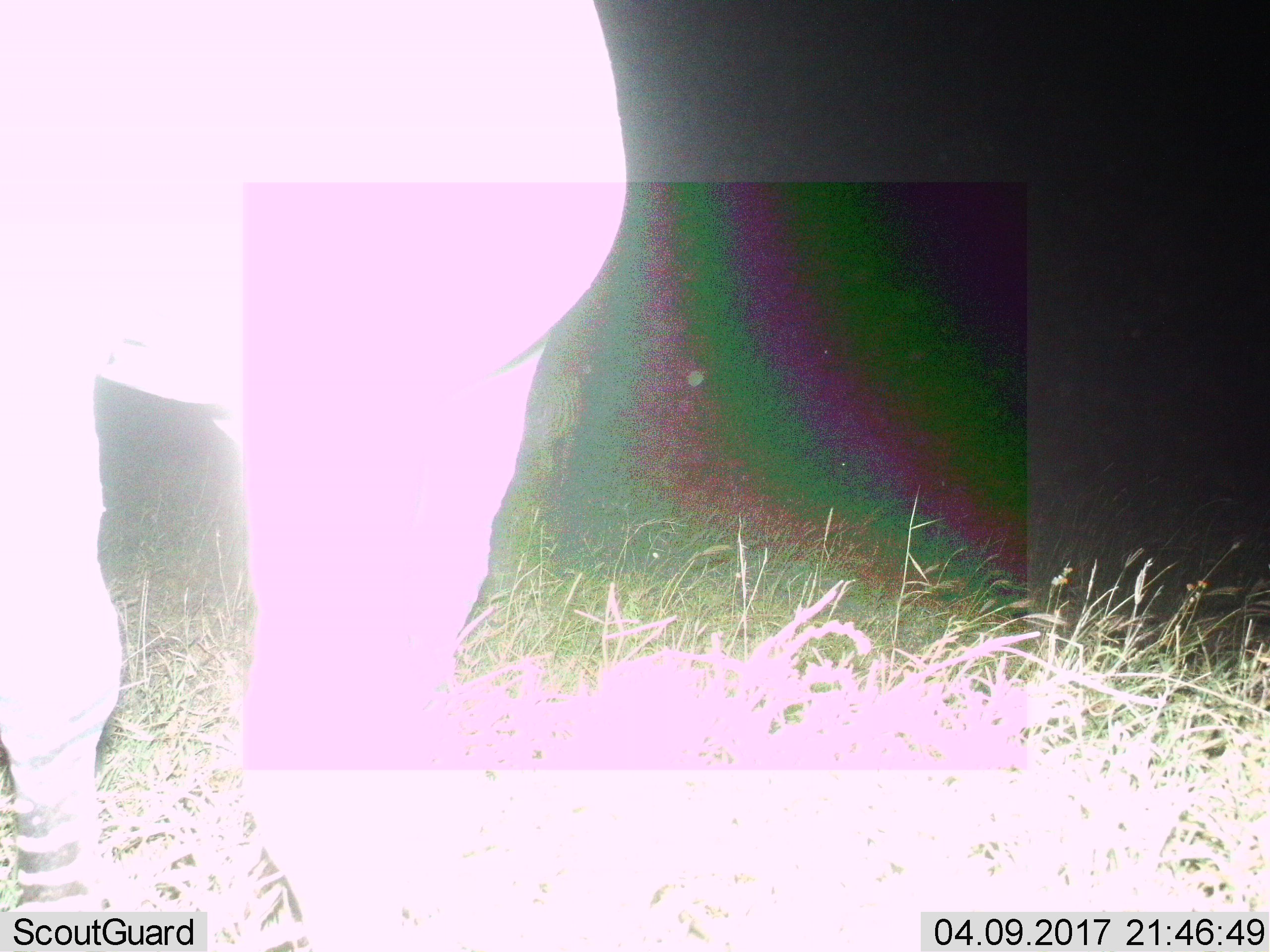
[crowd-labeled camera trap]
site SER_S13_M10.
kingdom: Animalia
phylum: Chordata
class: Mammalia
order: Perissodactyla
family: Equidae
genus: Equus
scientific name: Equus quagga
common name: plains zebra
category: zebraplains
Zebraplains (plains zebra) (Equus quagga), count 1. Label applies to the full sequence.